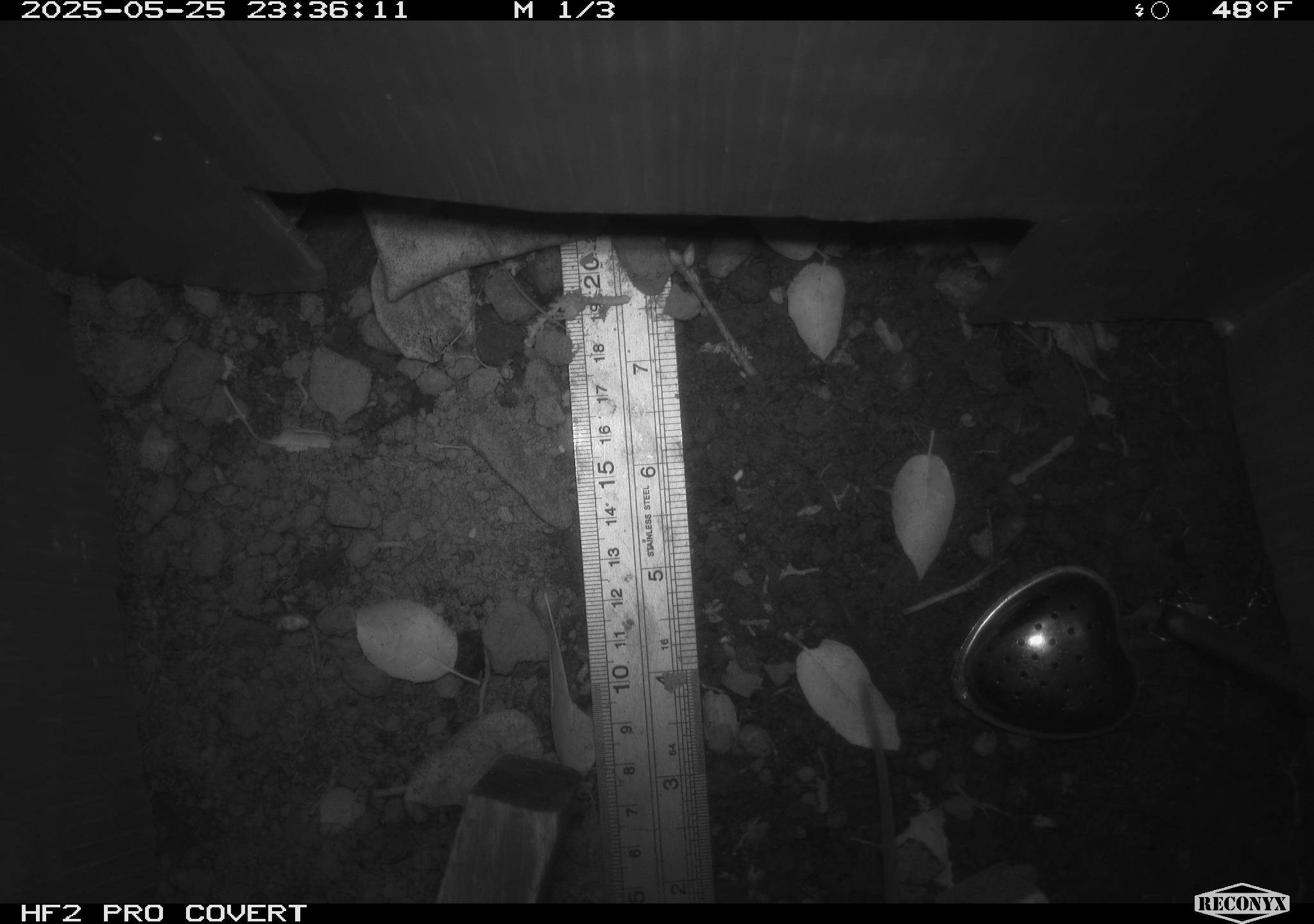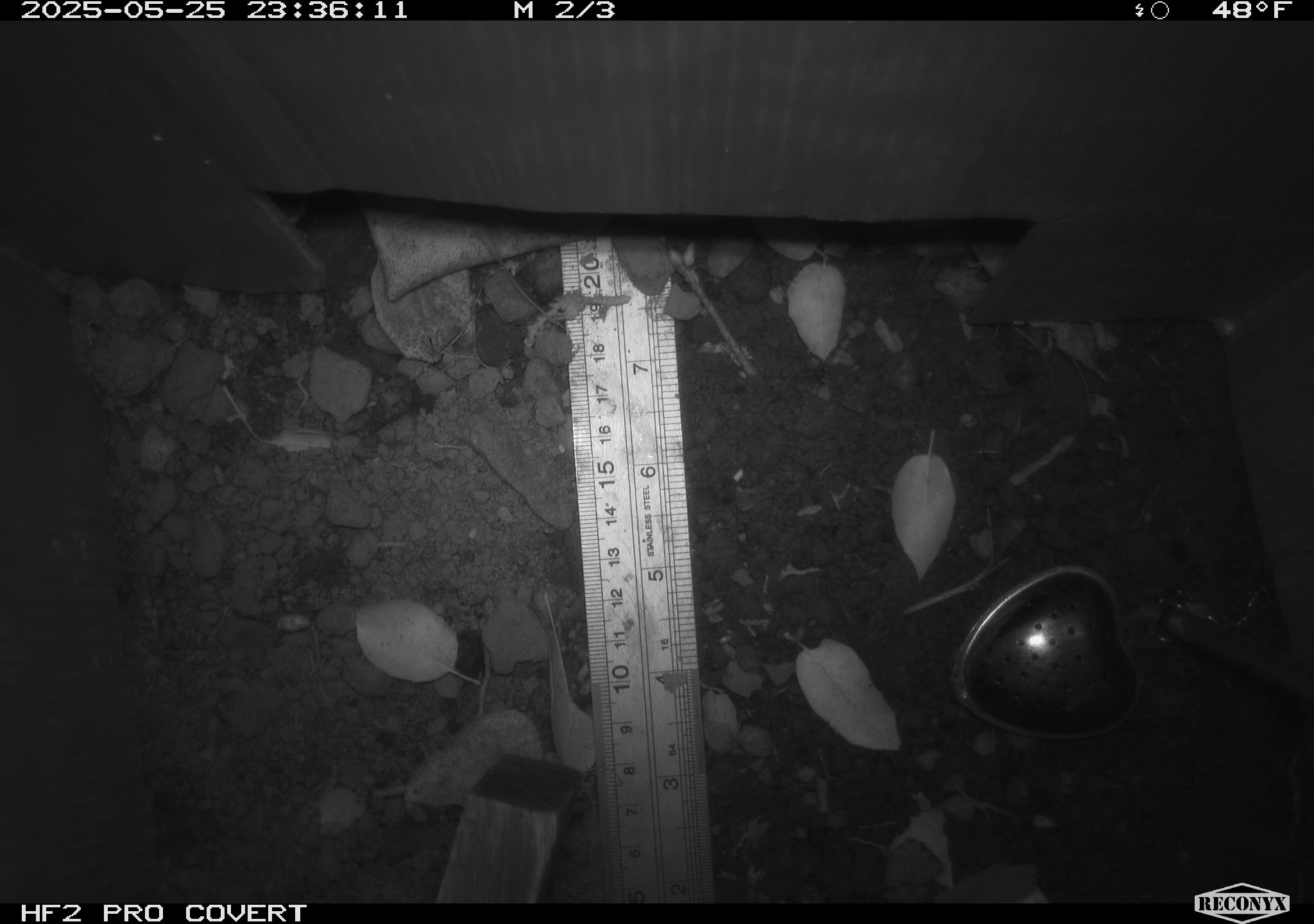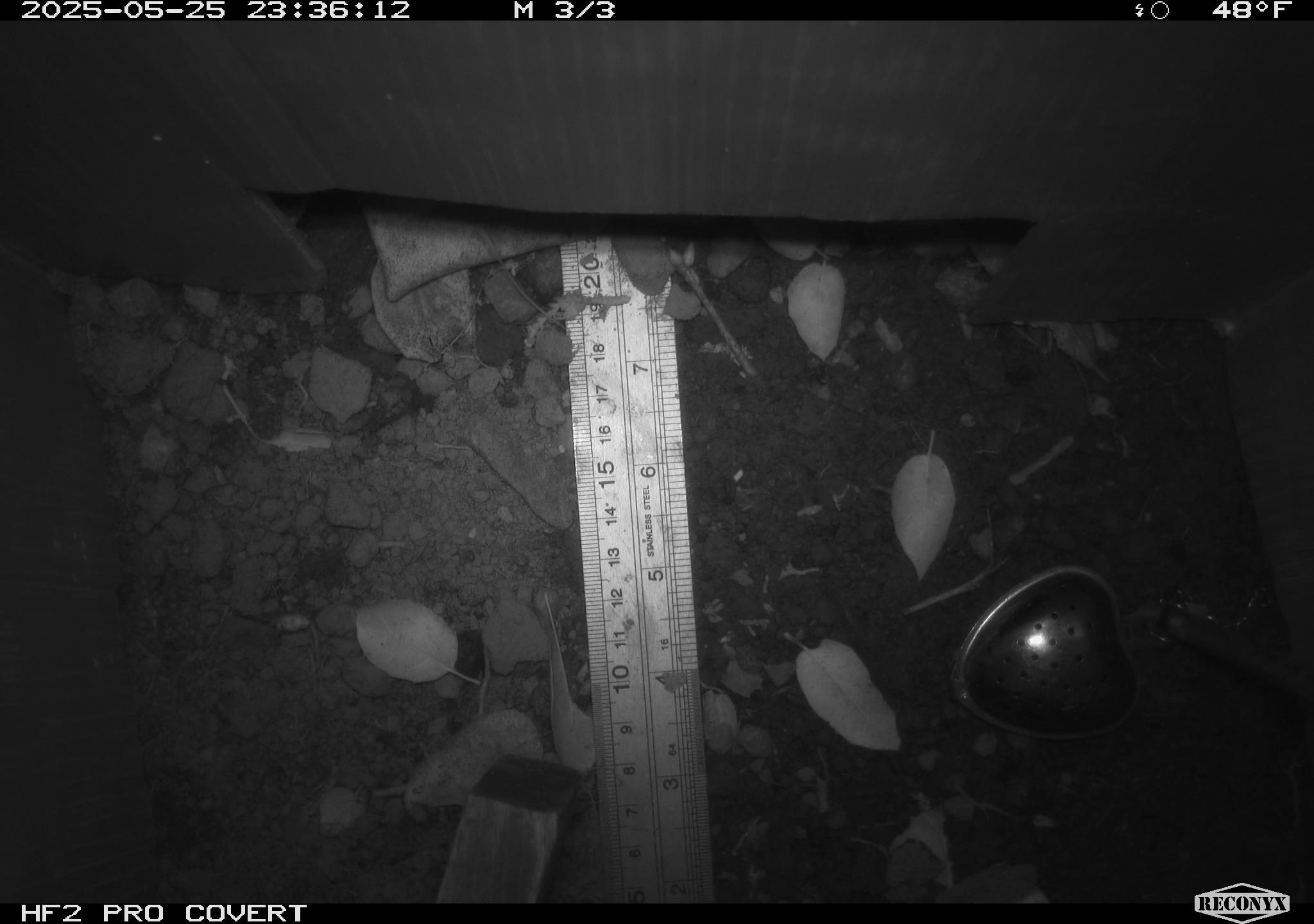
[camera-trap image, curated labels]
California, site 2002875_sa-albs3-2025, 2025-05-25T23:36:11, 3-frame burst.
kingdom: Animalia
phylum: Chordata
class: Mammalia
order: Rodentia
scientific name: Rodentia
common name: mouse species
Mouse species (Rodentia).